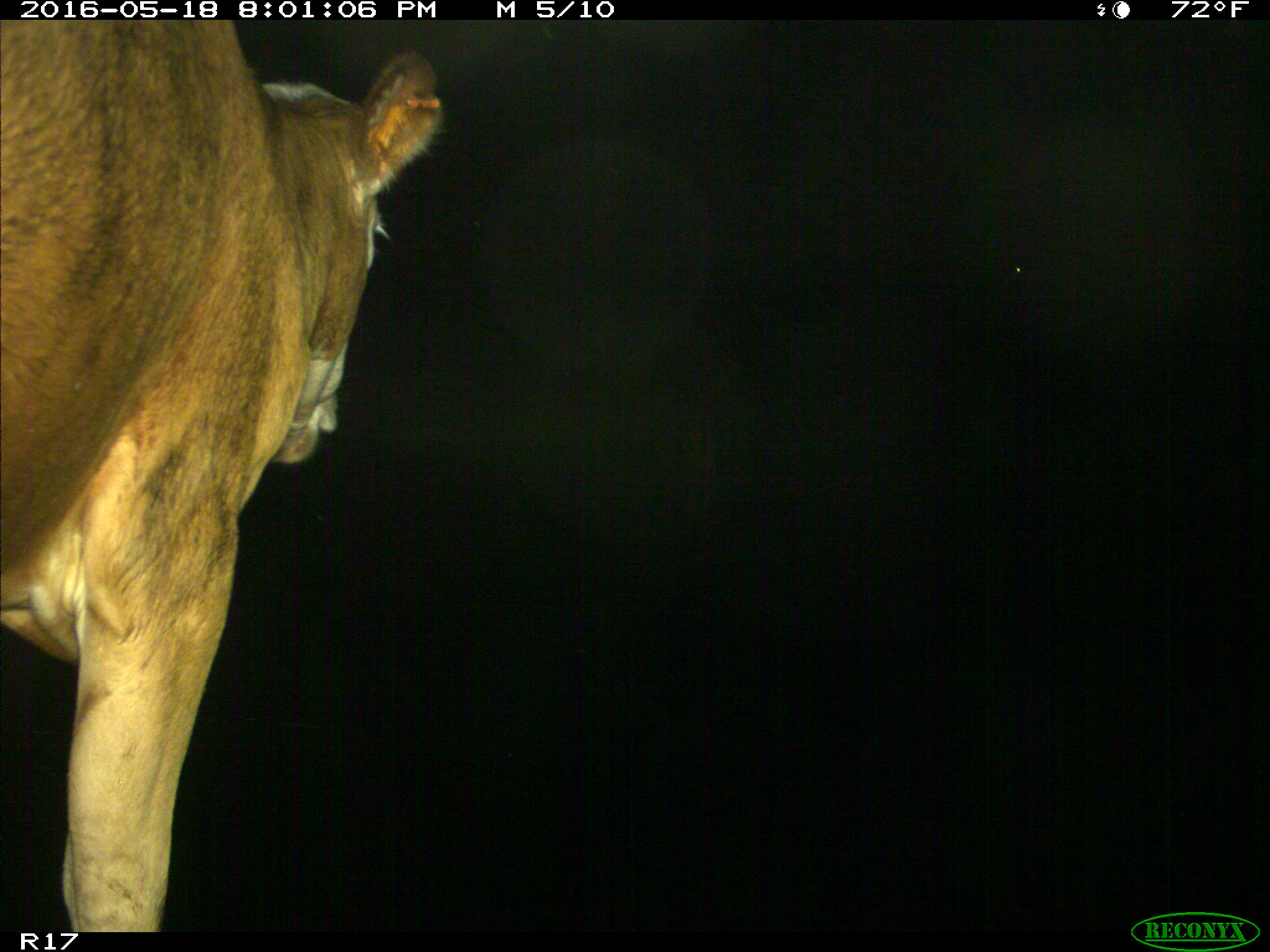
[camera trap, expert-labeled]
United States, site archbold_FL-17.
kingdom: Animalia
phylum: Chordata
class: Mammalia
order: Artiodactyla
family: Bovidae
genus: Bos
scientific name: Bos taurus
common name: domestic cow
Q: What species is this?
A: Bos taurus (domestic cow).